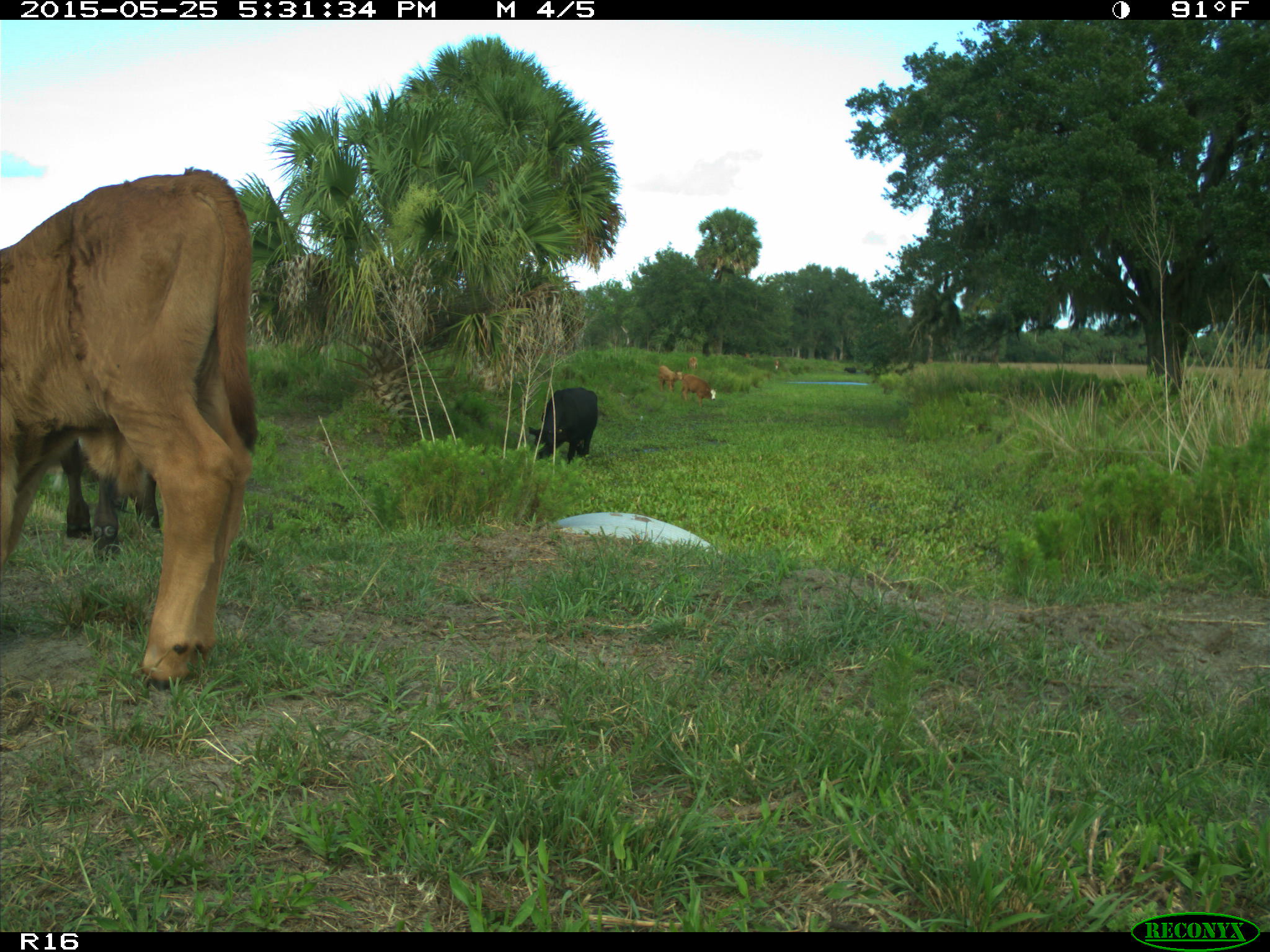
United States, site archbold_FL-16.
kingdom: Animalia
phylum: Chordata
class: Mammalia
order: Artiodactyla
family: Bovidae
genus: Bos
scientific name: Bos taurus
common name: domestic cow